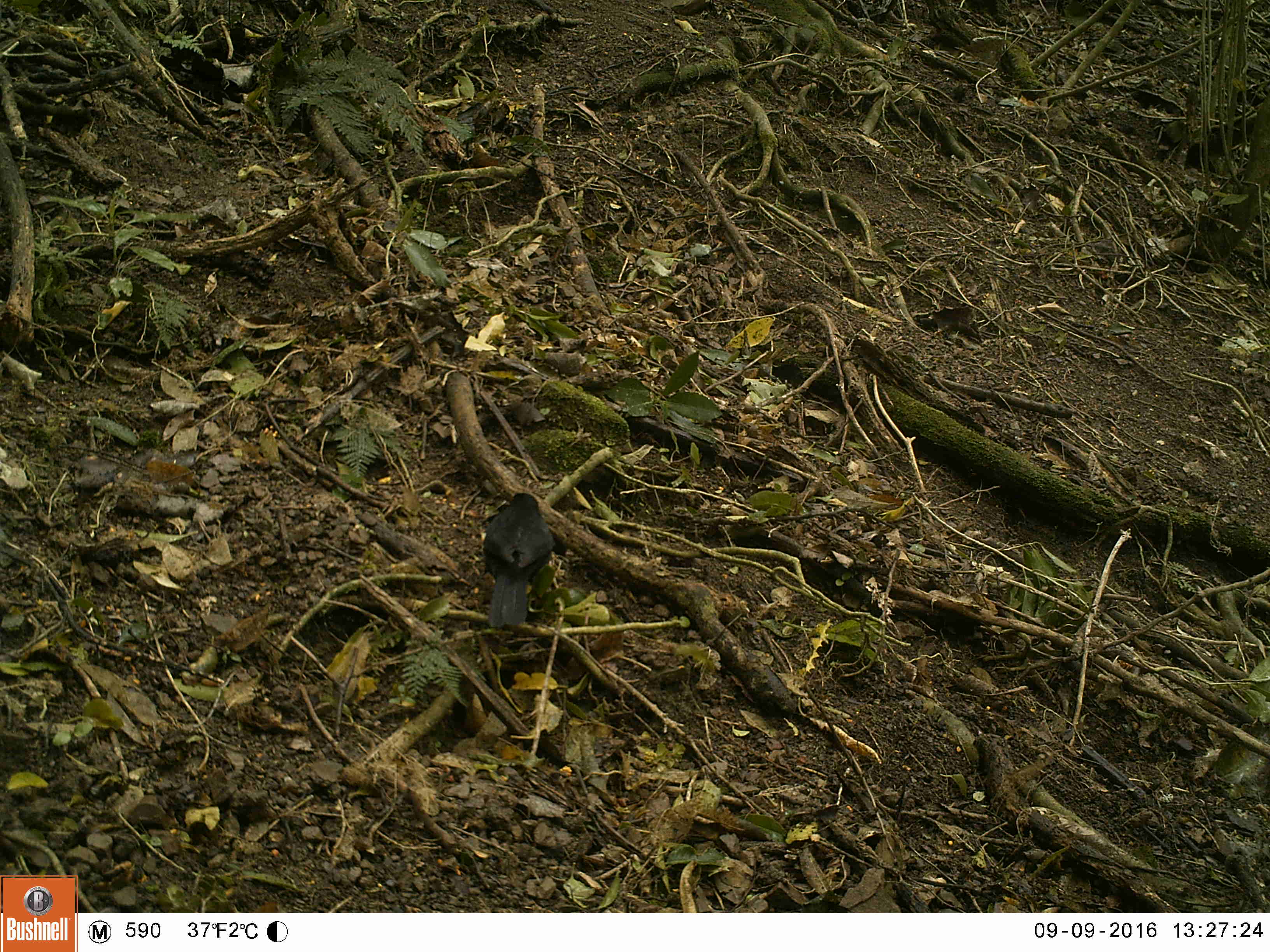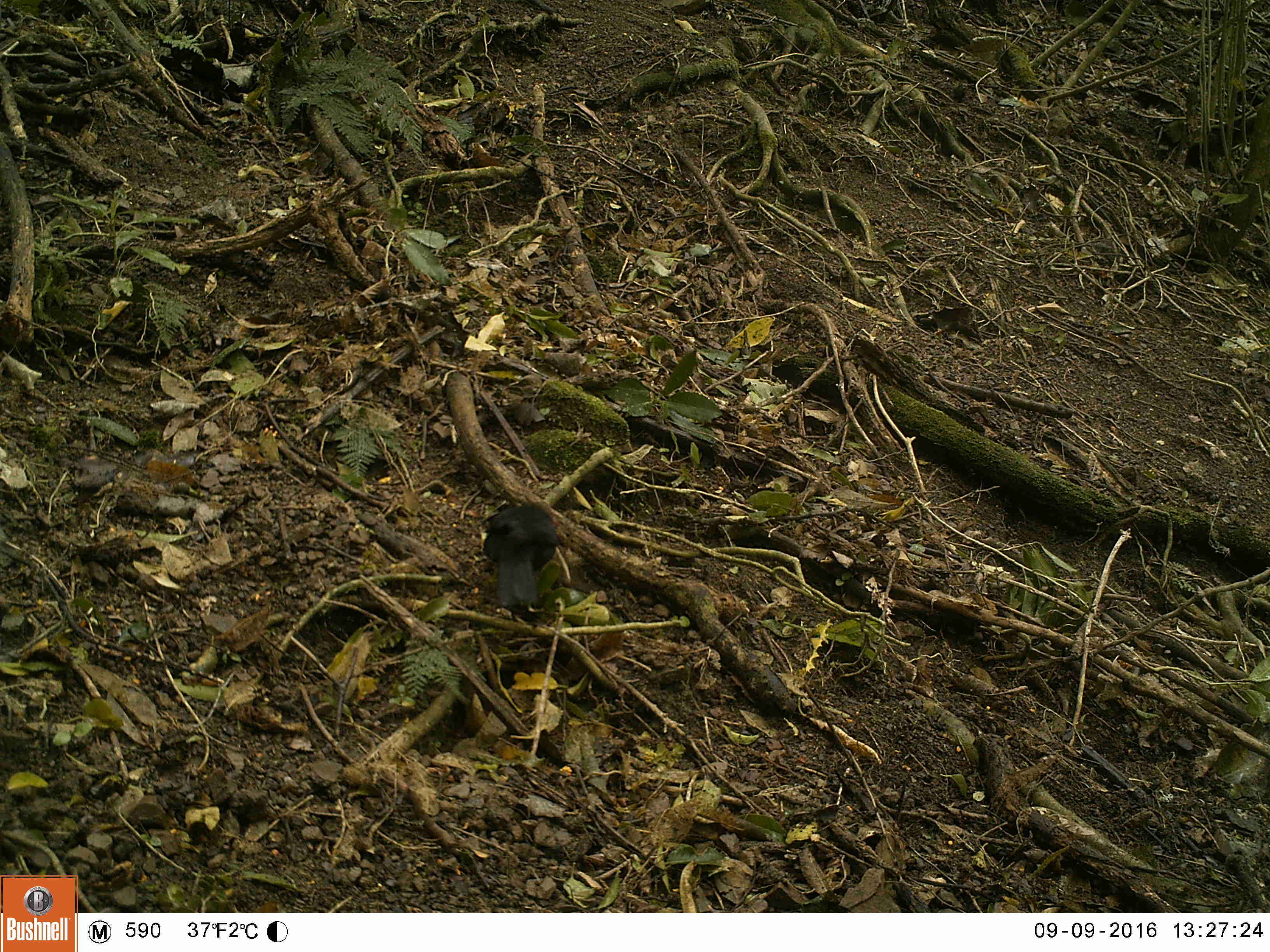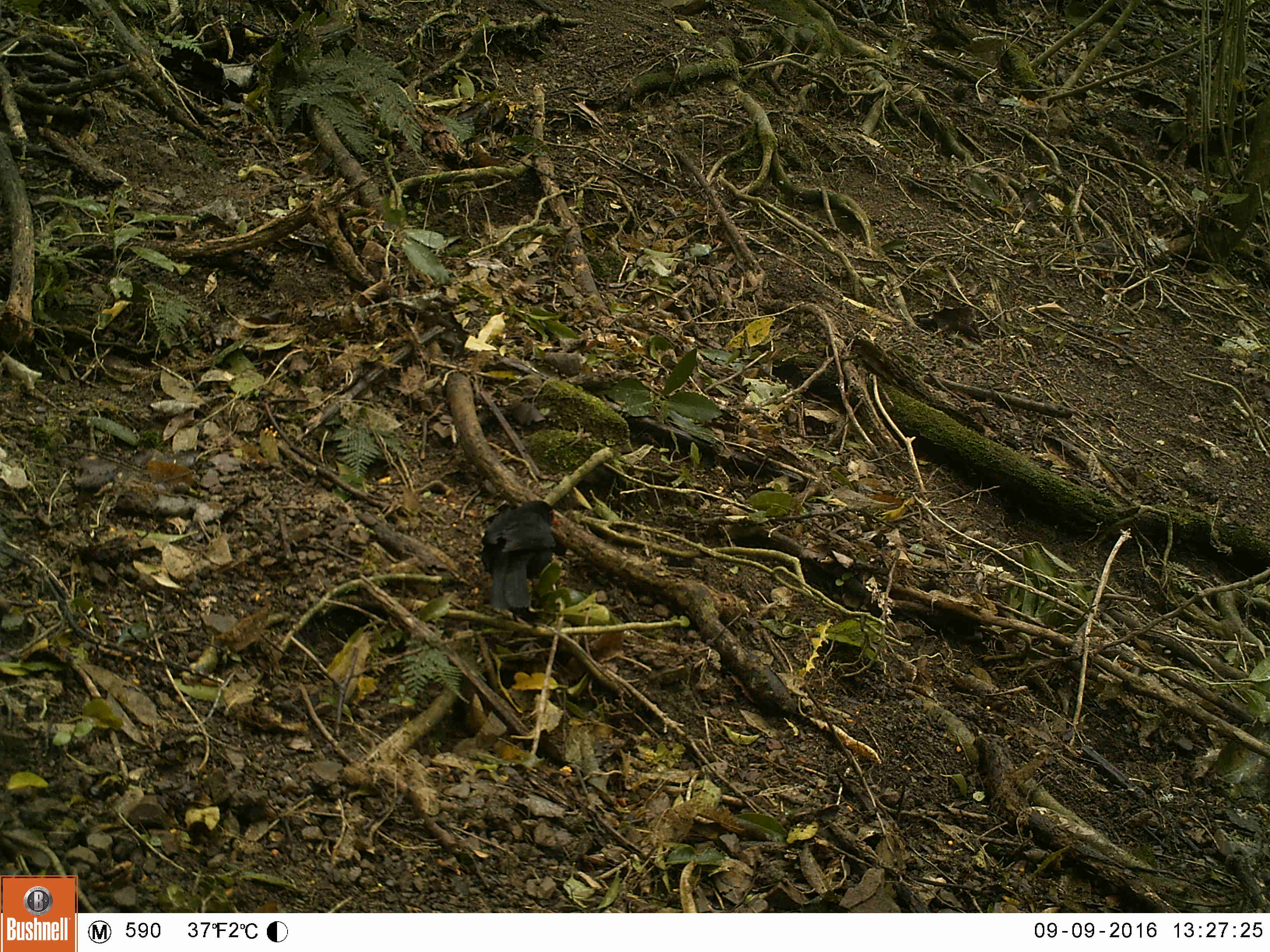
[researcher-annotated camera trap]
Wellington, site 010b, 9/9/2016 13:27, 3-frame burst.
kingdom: Animalia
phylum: Chordata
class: Aves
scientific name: Aves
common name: bird